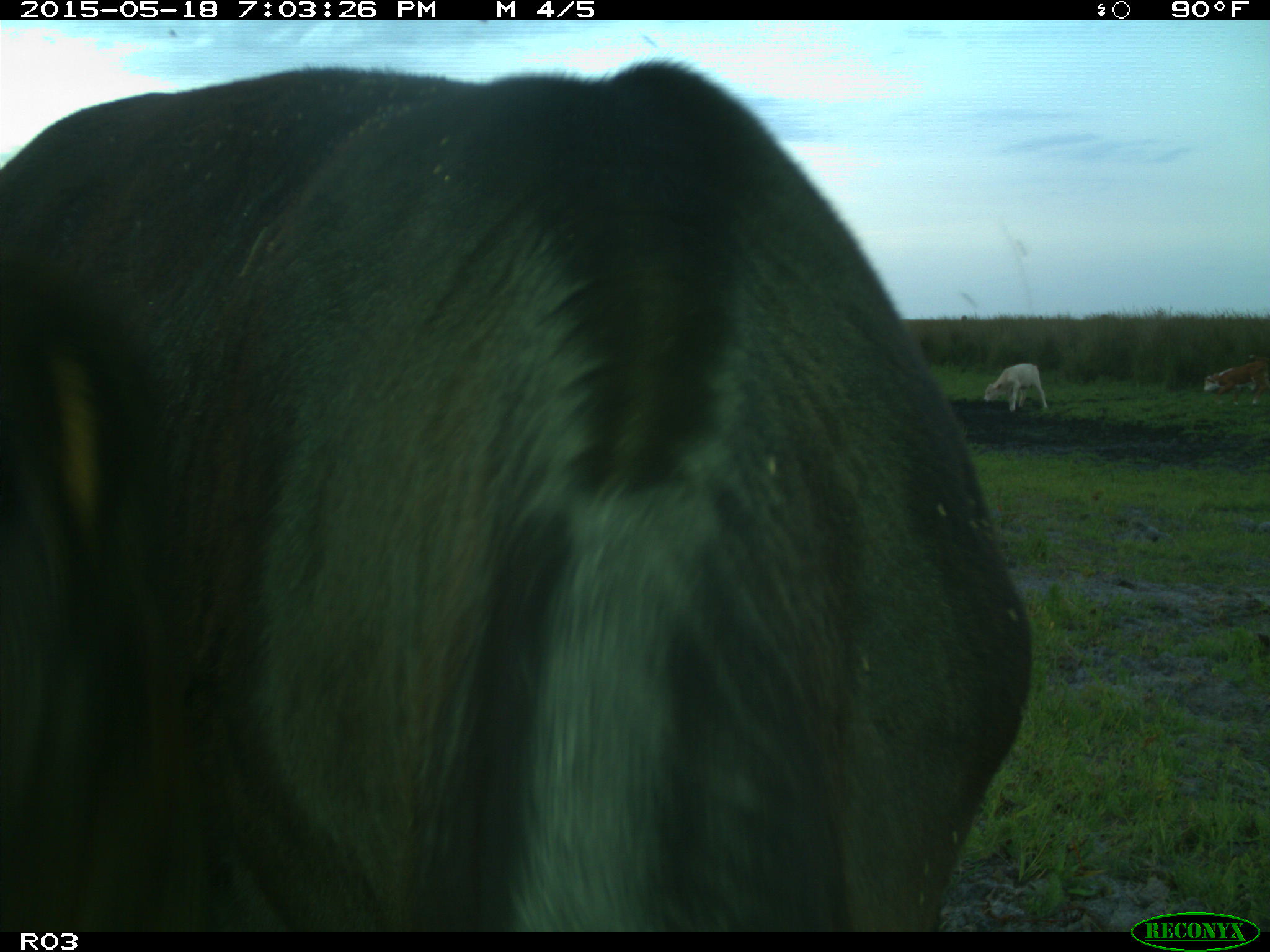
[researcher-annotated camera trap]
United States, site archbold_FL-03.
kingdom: Animalia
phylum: Chordata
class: Mammalia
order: Artiodactyla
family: Bovidae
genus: Bos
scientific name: Bos taurus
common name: domestic cow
Bos taurus (domestic cow).